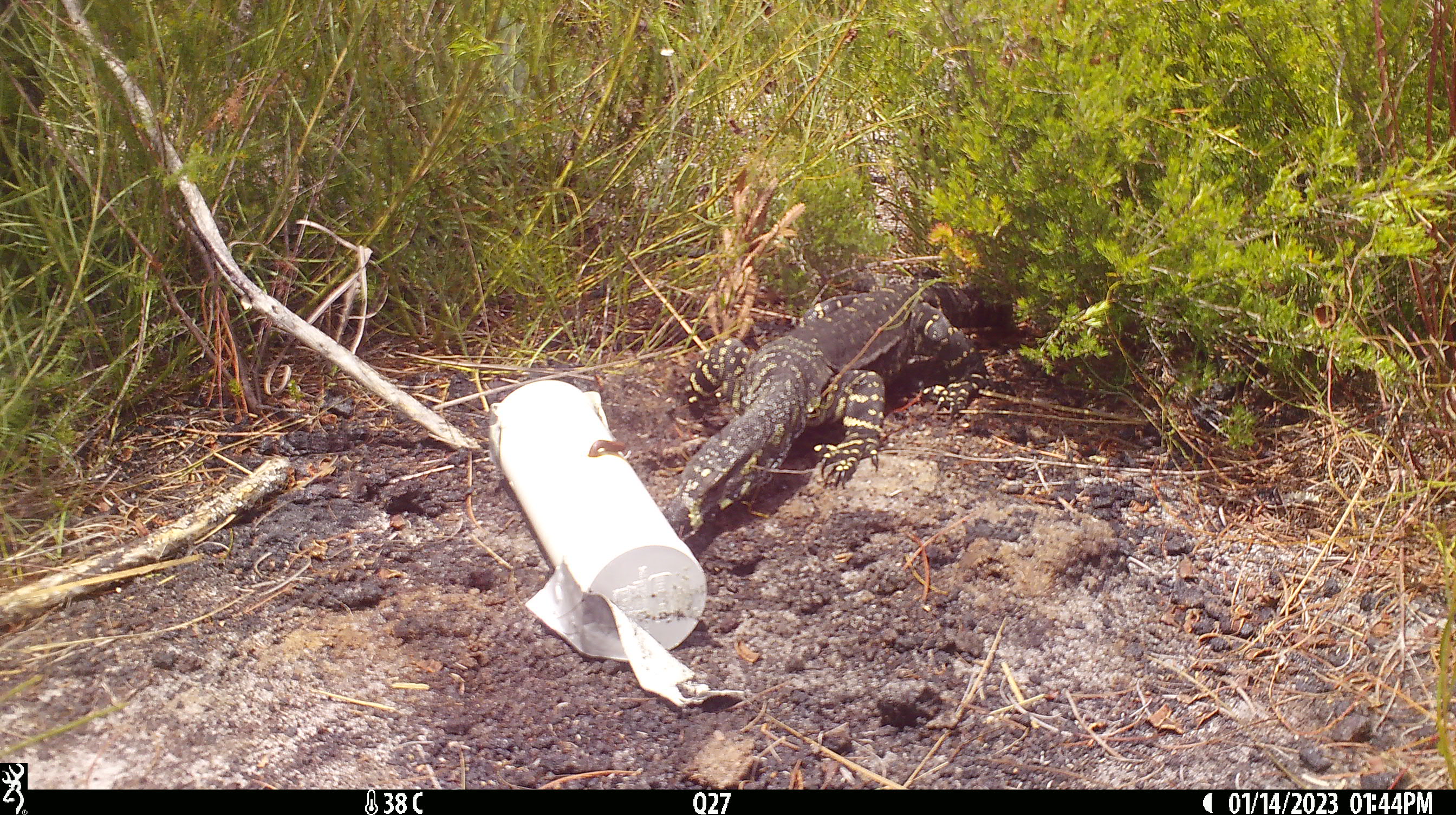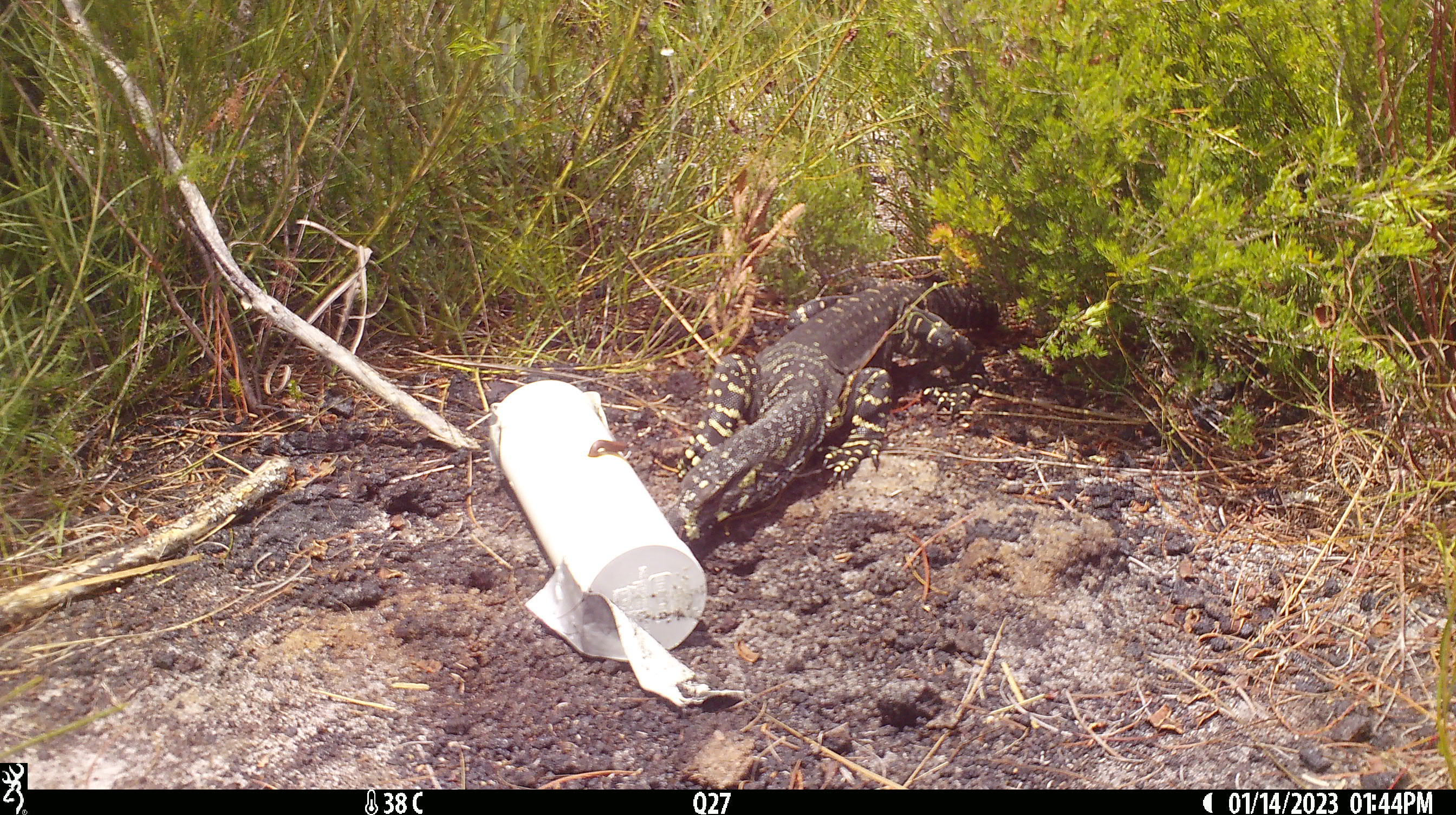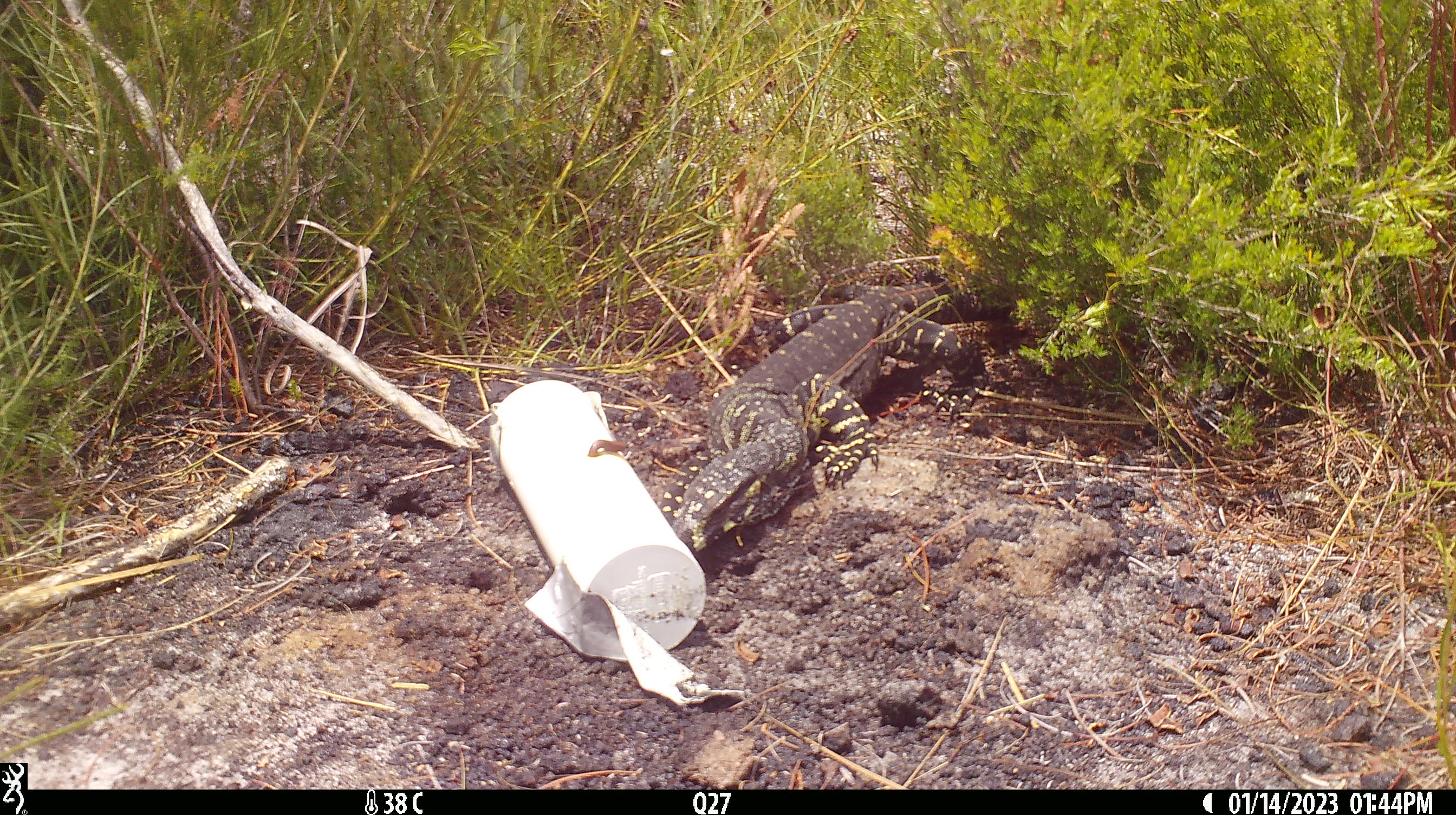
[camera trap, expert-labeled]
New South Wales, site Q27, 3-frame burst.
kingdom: Animalia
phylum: Chordata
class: Reptilia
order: Squamata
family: Varanidae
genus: Varanus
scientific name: Varanus varius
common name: lace monitor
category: goanna